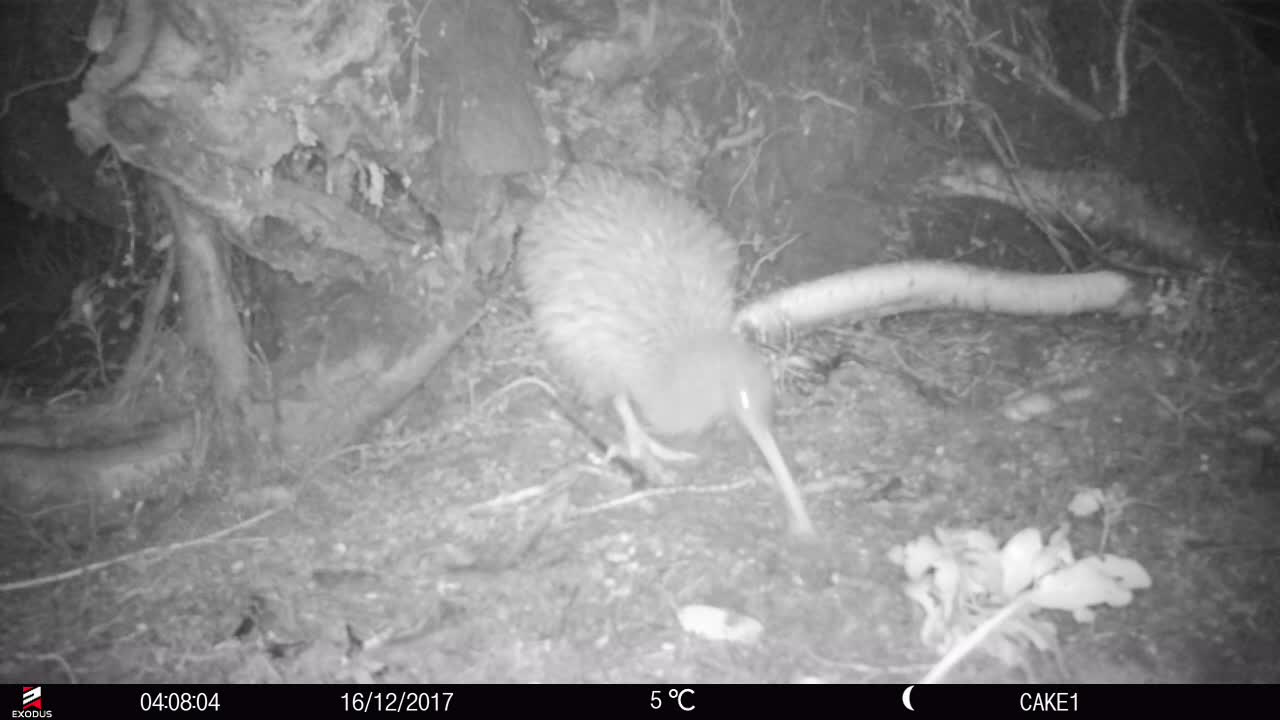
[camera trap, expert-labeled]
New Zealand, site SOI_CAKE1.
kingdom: Animalia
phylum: Chordata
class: Aves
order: Apterygiformes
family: Apterygidae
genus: Apteryx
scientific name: Apteryx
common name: kiwi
Kiwi (Apteryx).